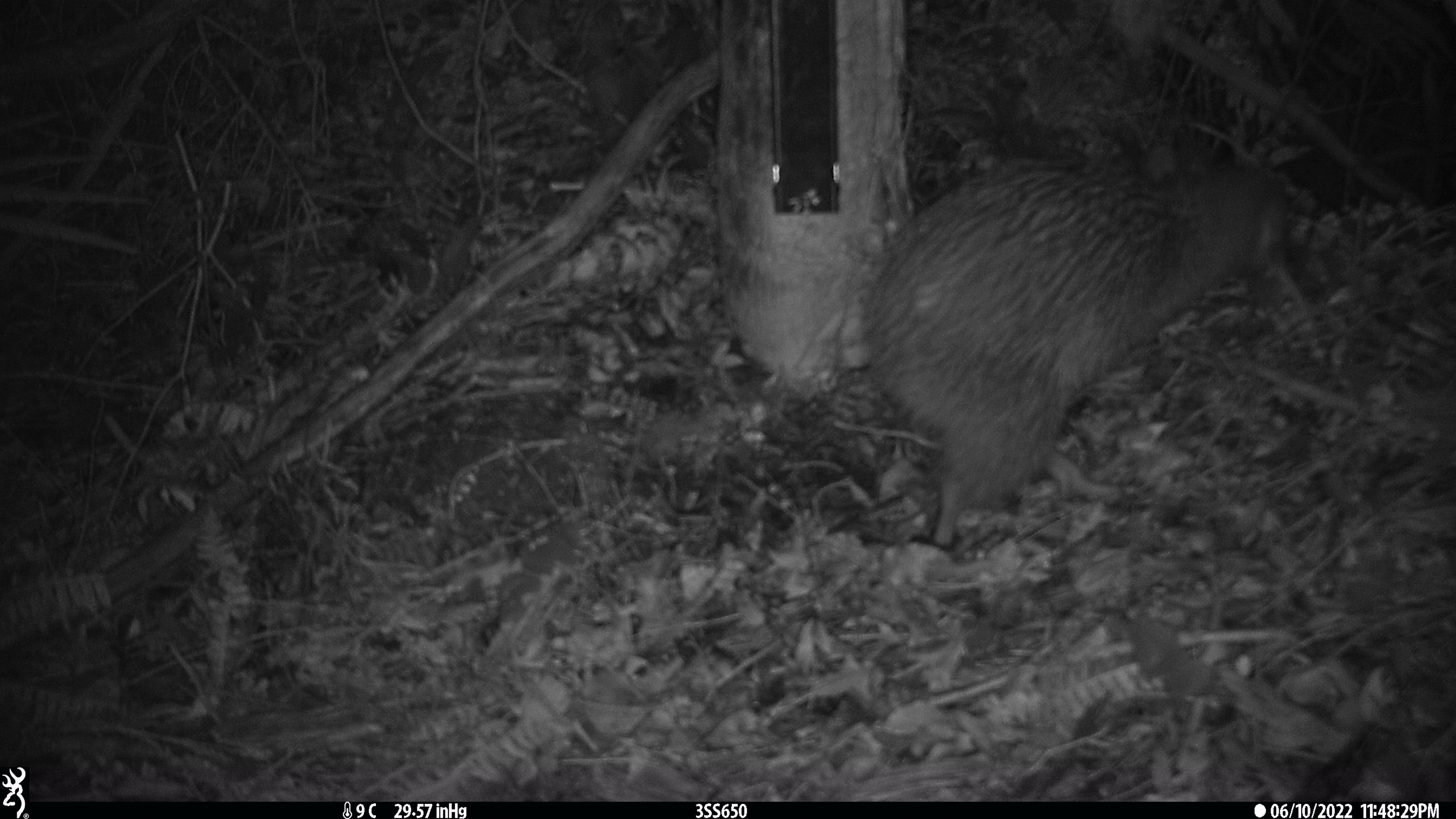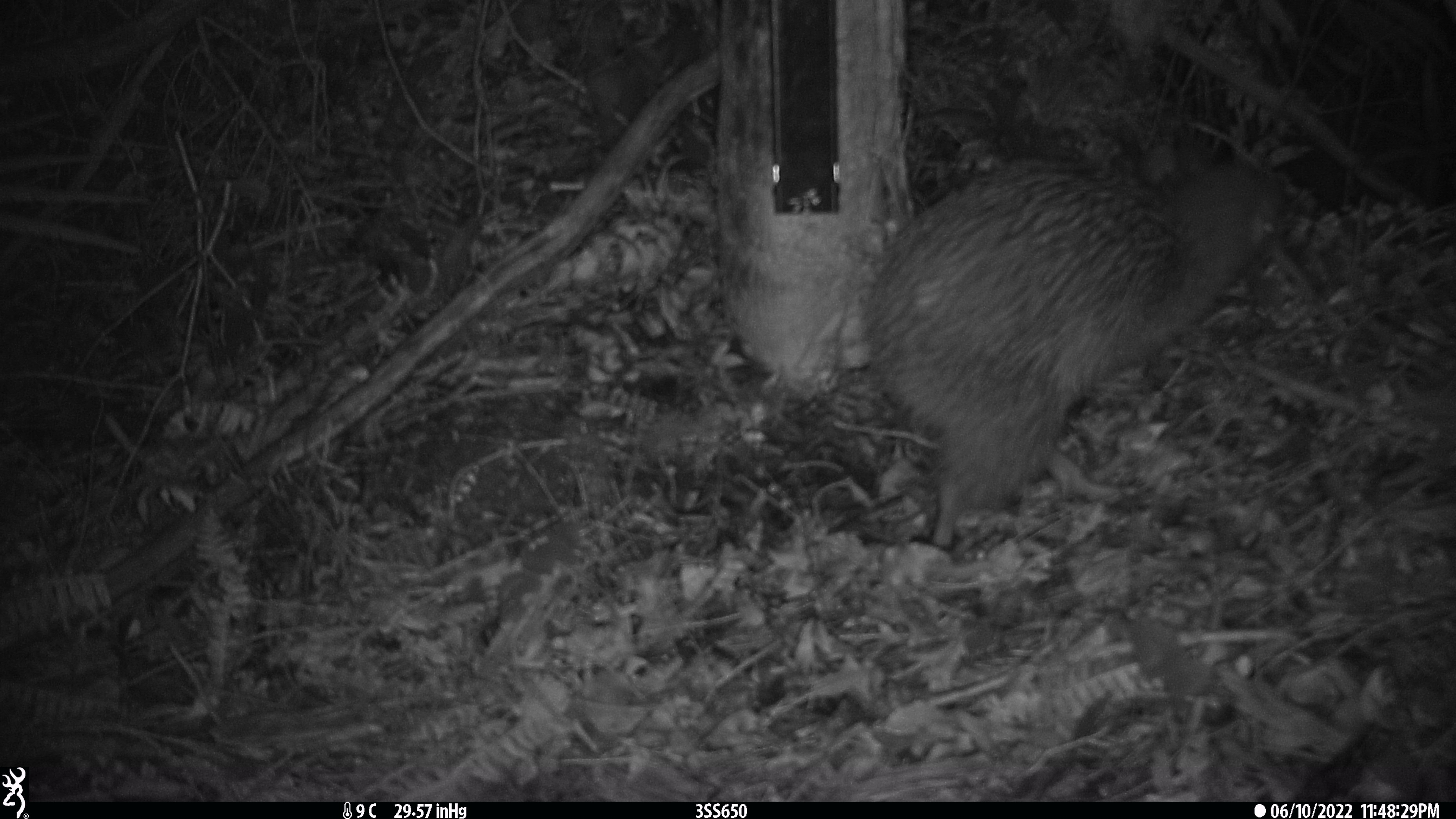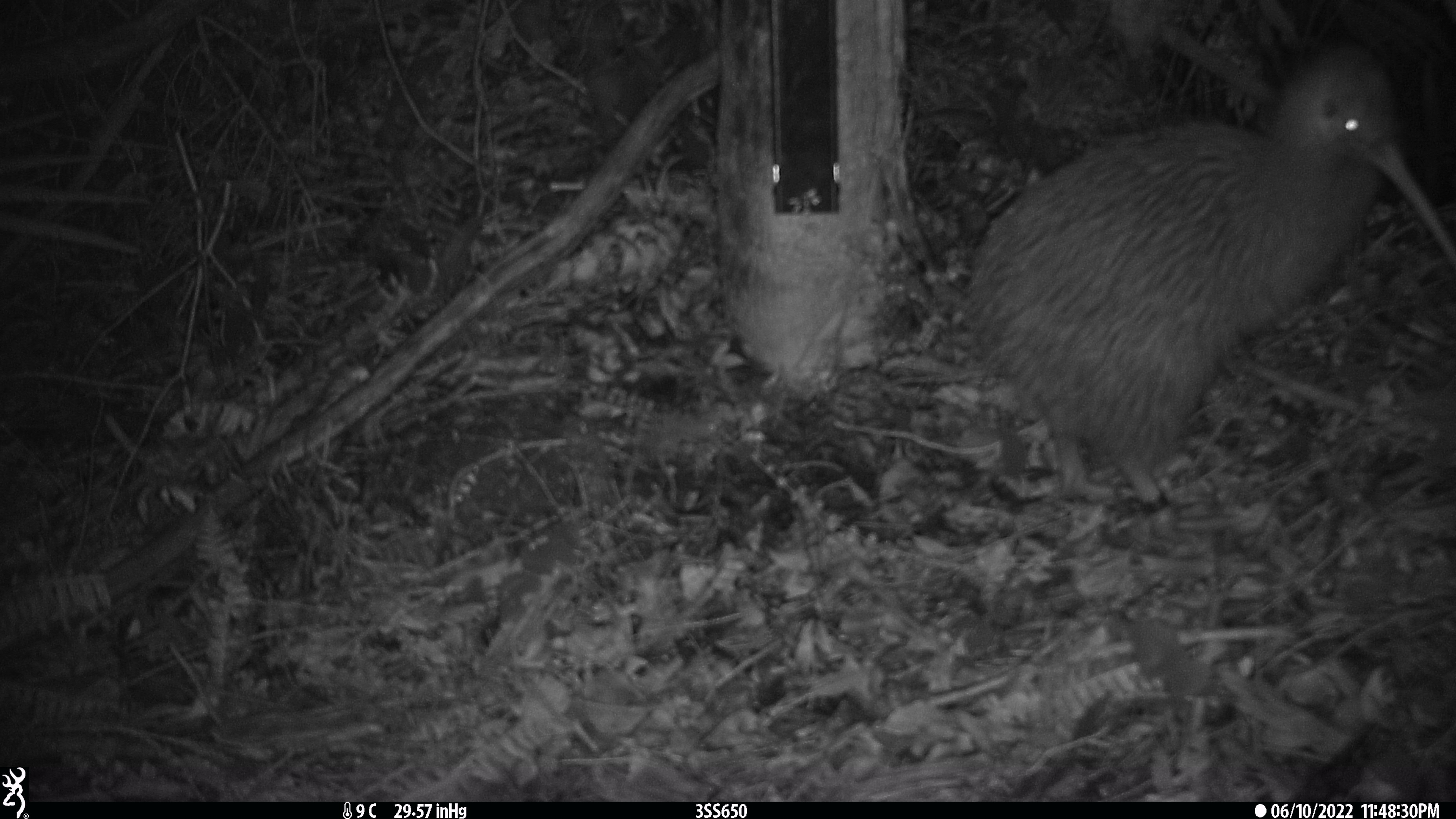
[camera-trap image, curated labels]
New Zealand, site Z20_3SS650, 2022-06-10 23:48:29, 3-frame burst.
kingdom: Animalia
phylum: Chordata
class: Aves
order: Apterygiformes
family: Apterygidae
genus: Apteryx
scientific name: Apteryx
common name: kiwi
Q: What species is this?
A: Kiwi (Apteryx).